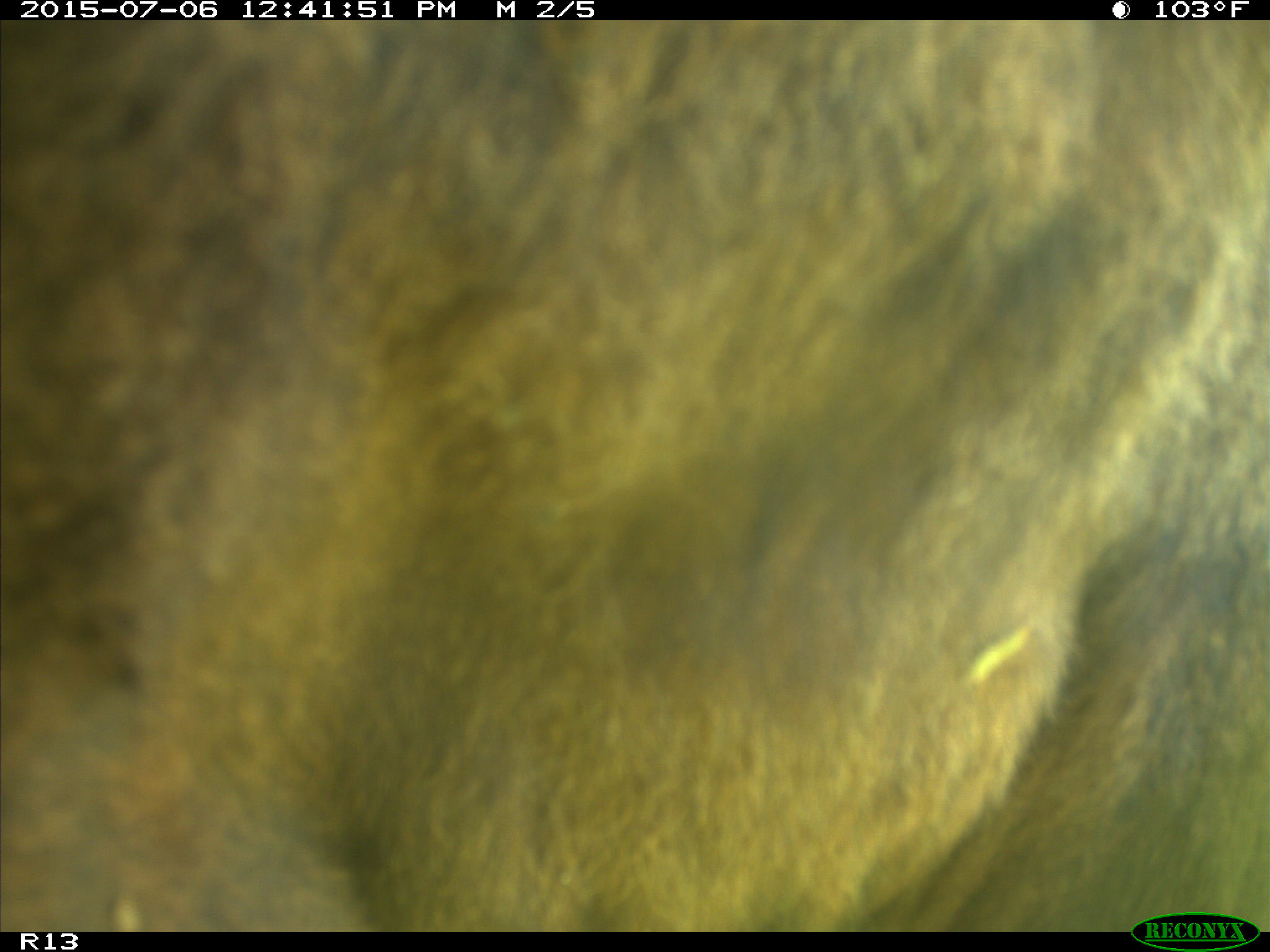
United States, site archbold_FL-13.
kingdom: Animalia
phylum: Chordata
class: Mammalia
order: Artiodactyla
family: Bovidae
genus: Bos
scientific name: Bos taurus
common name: domestic cow